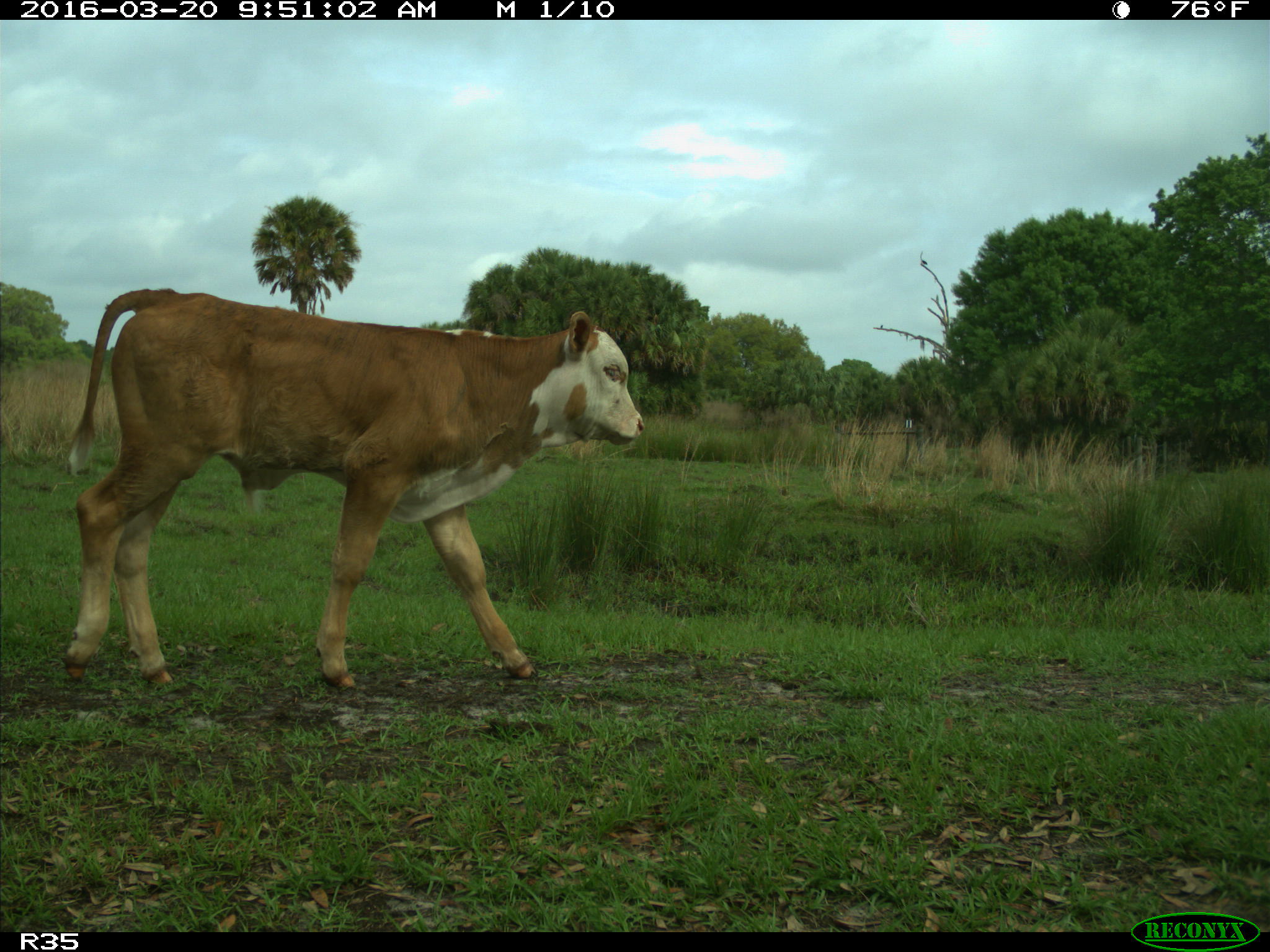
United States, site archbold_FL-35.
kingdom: Animalia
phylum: Chordata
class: Mammalia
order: Artiodactyla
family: Bovidae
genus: Bos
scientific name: Bos taurus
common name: domestic cow